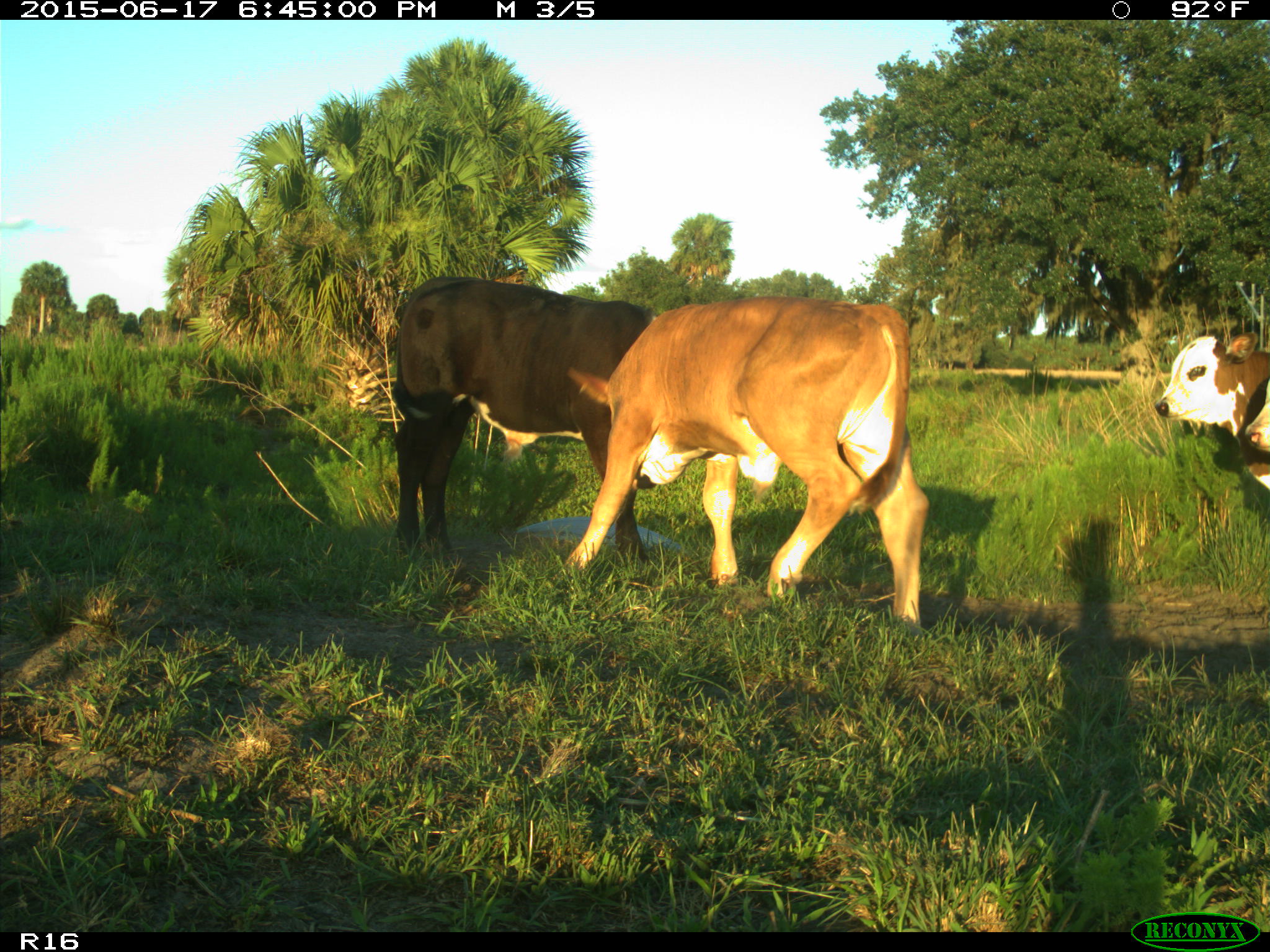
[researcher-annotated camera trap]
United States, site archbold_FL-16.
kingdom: Animalia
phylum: Chordata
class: Mammalia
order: Artiodactyla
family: Bovidae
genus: Bos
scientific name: Bos taurus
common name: domestic cow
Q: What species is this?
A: Bos taurus (domestic cow).